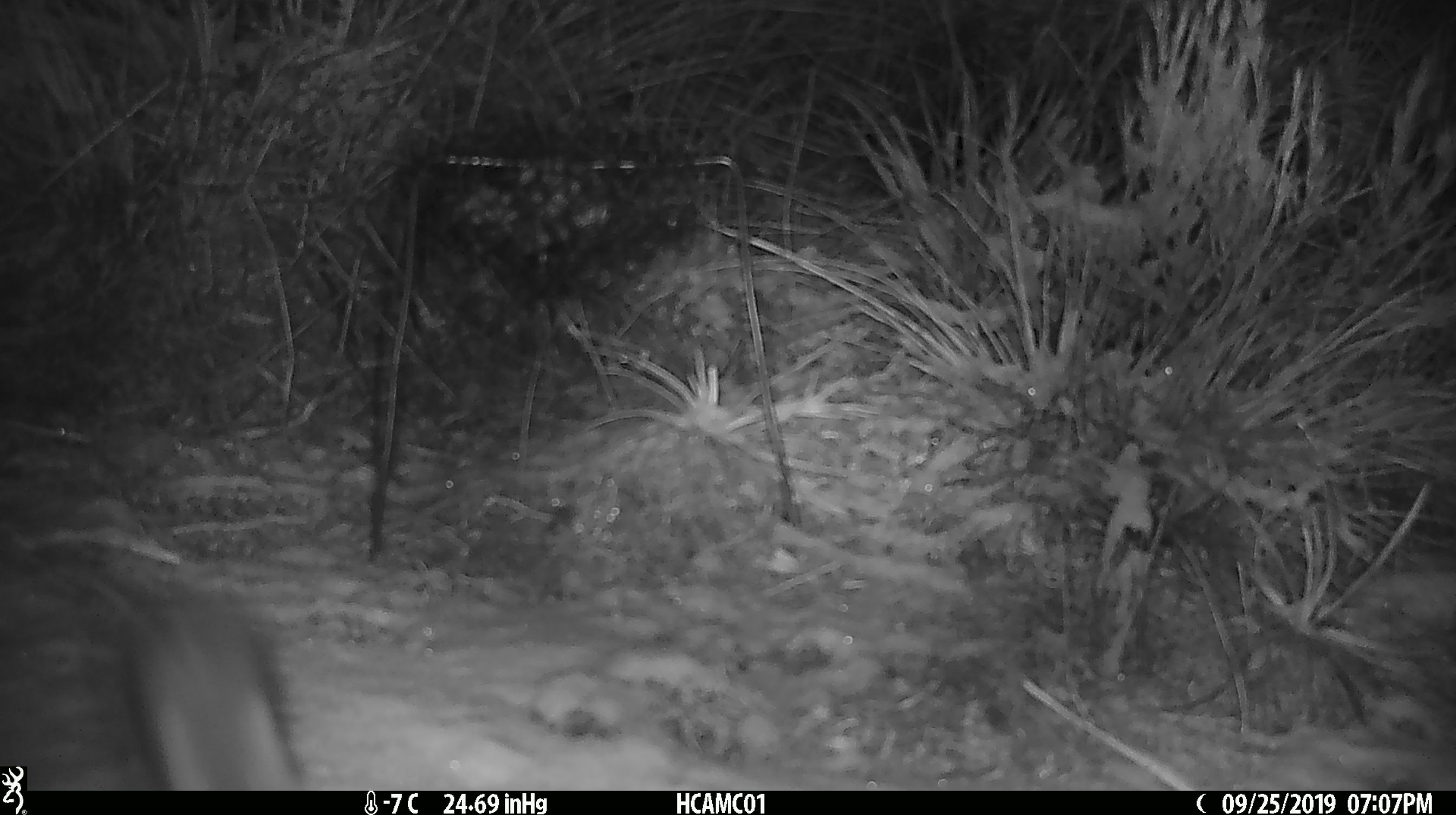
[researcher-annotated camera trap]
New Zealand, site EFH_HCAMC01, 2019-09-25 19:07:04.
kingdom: Animalia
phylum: Chordata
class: Mammalia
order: Rodentia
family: Muridae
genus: Mus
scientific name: Mus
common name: mouse